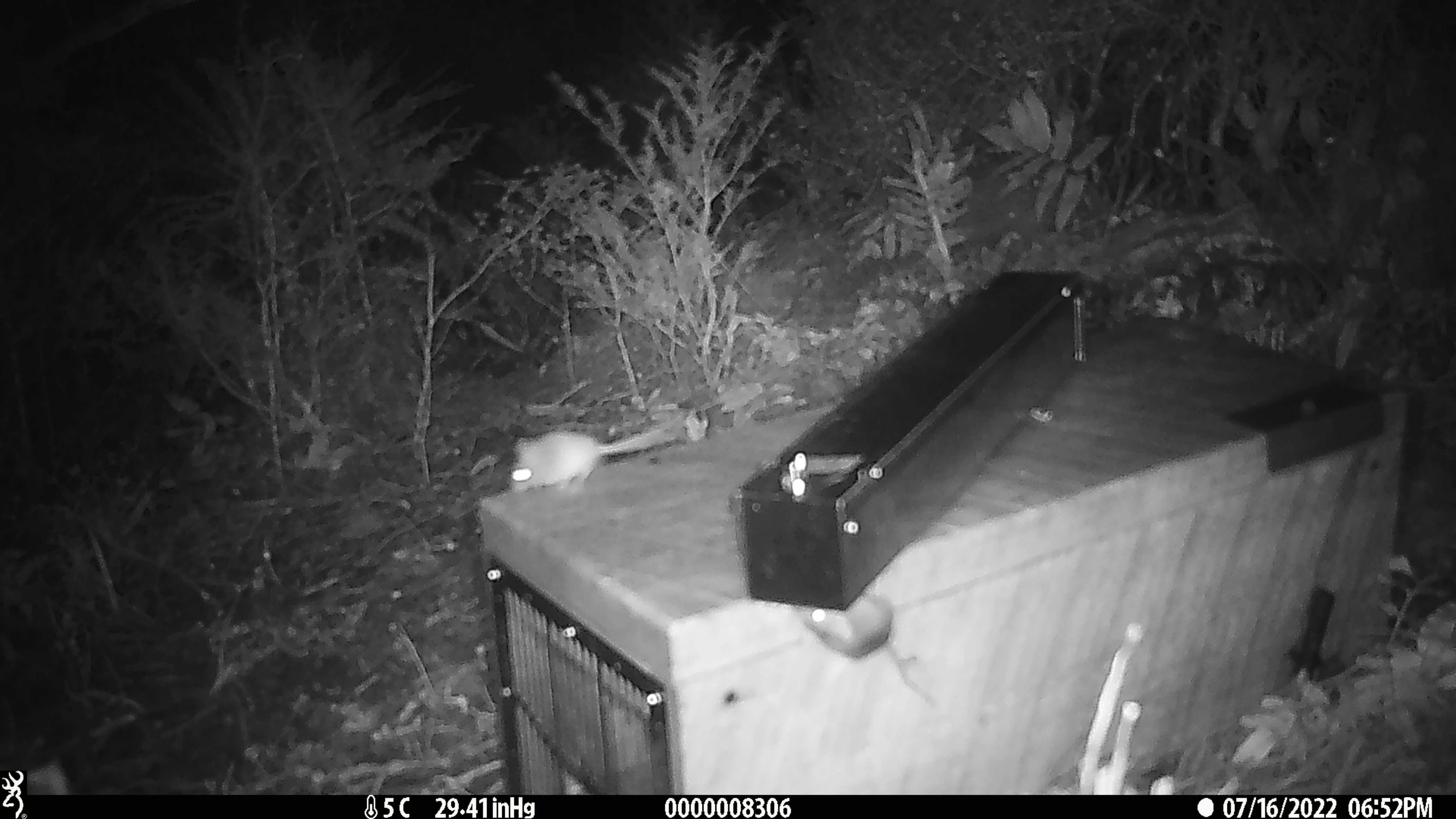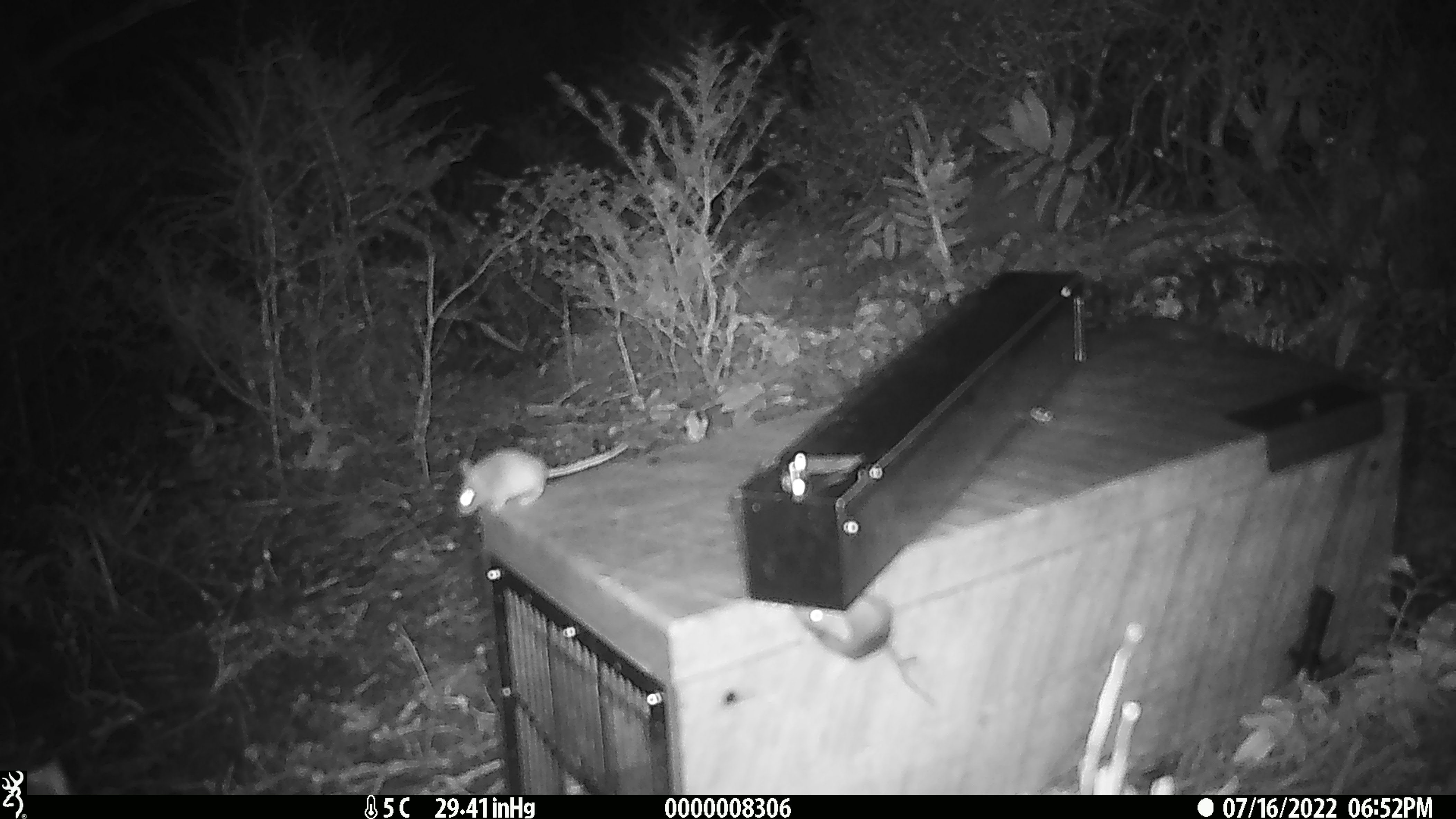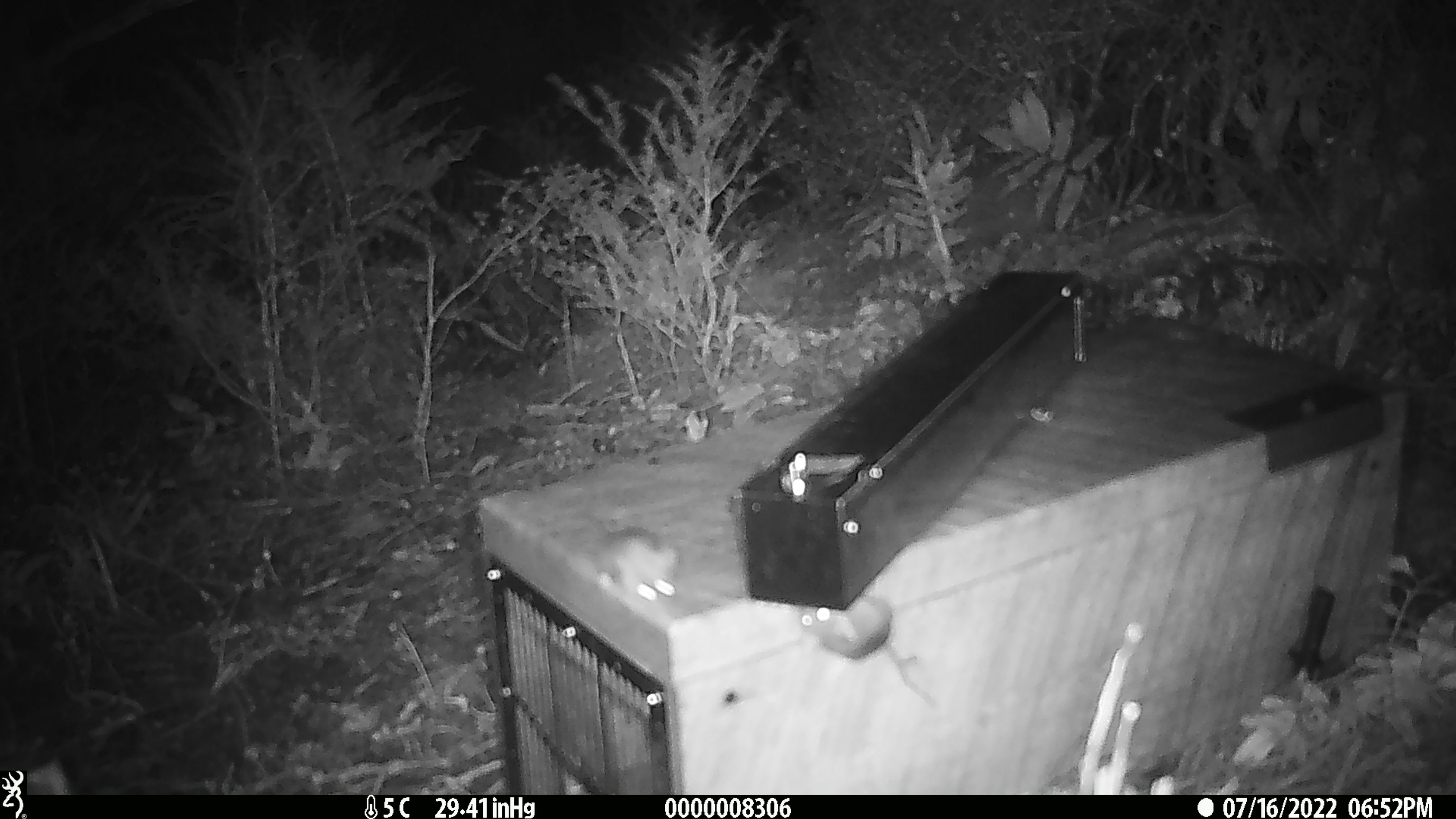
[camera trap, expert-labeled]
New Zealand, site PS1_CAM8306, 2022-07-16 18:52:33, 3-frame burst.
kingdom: Animalia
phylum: Chordata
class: Mammalia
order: Rodentia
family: Muridae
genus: Mus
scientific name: Mus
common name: mouse